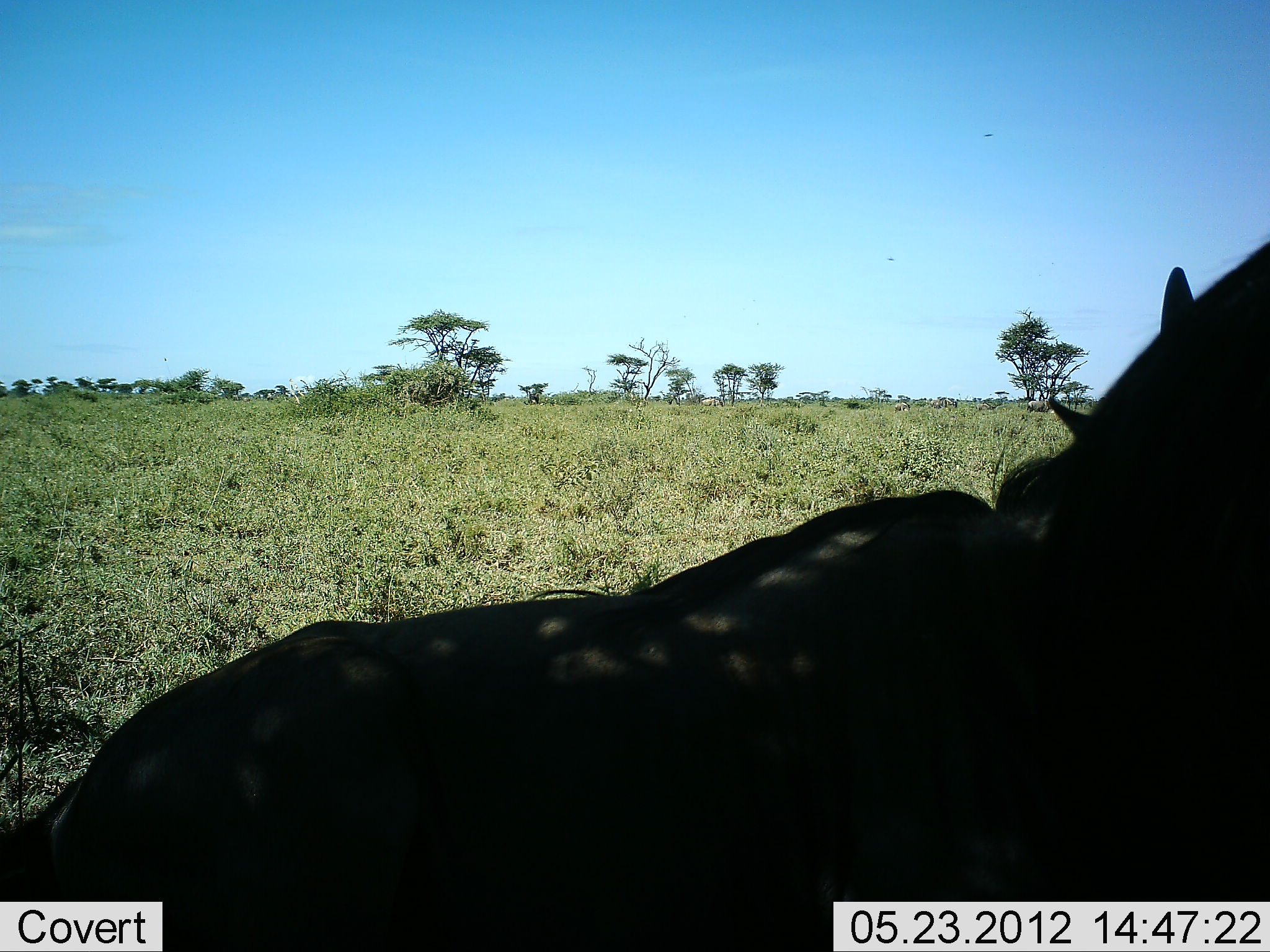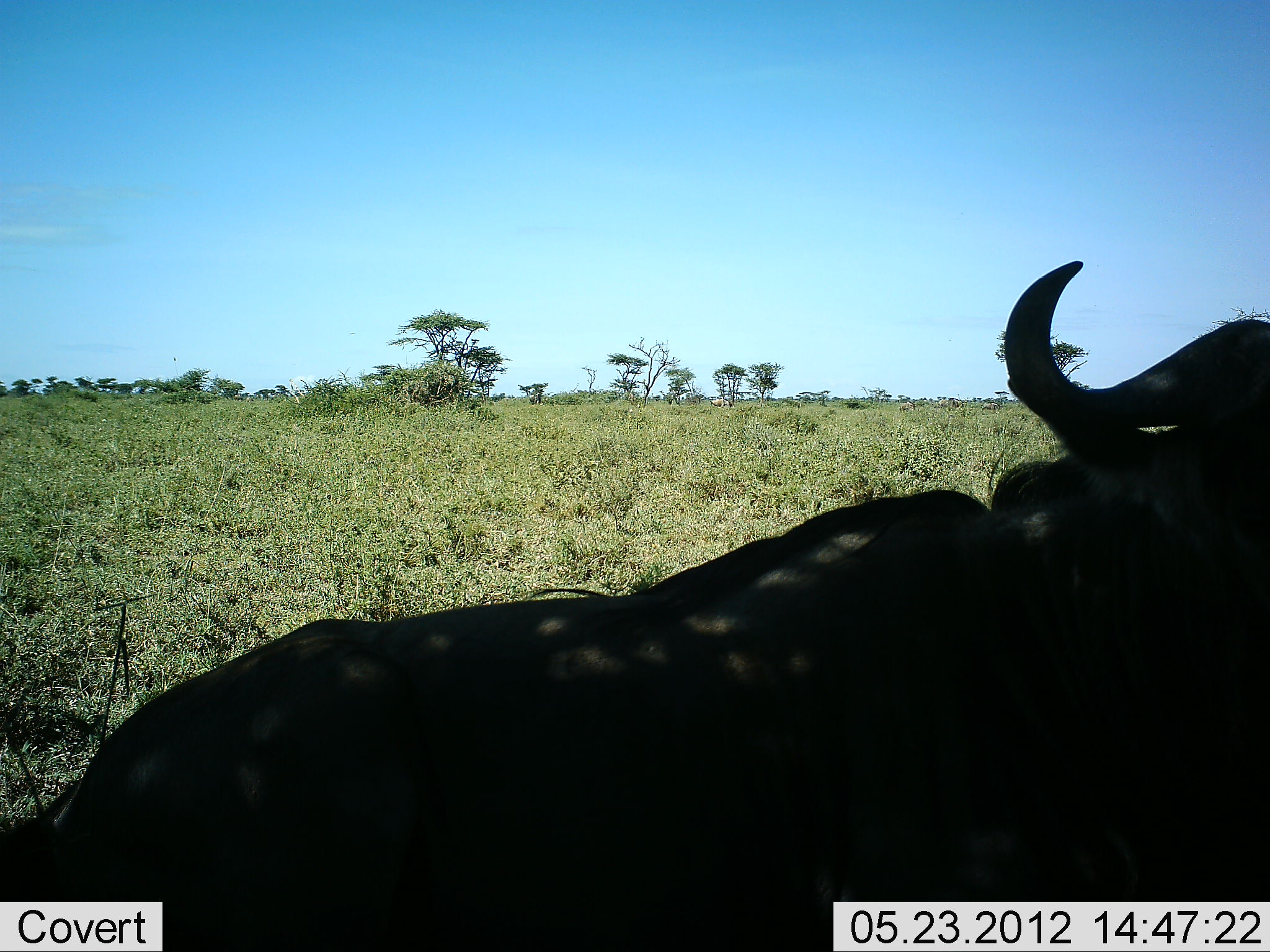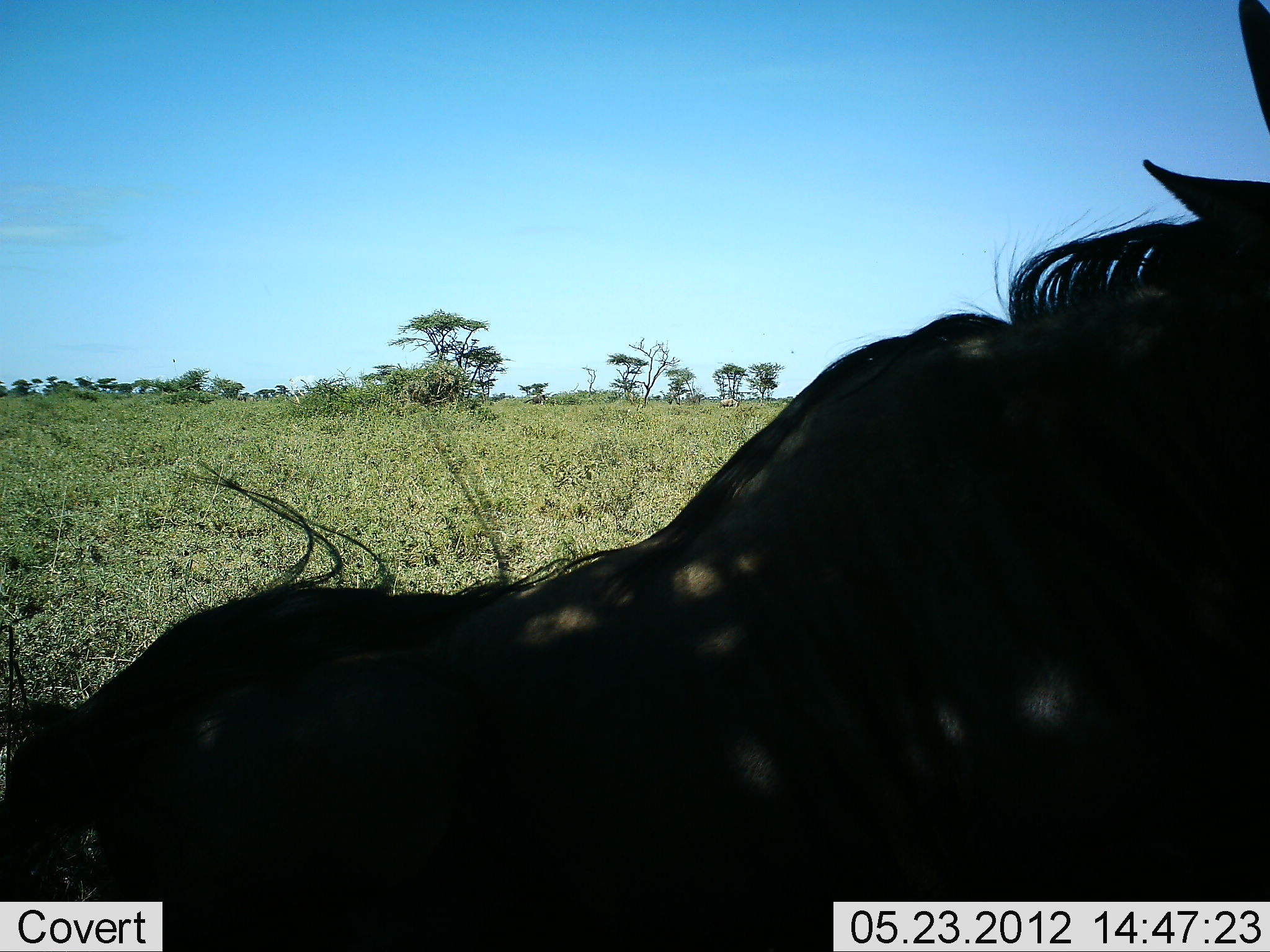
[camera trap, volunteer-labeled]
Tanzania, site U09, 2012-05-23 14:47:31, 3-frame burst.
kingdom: Animalia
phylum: Chordata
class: Mammalia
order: Artiodactyla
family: Bovidae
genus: Connochaetes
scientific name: Connochaetes taurinus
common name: blue wildebeest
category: wildebeest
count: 1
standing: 10%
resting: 90%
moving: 0%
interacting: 0%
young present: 0%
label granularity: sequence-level